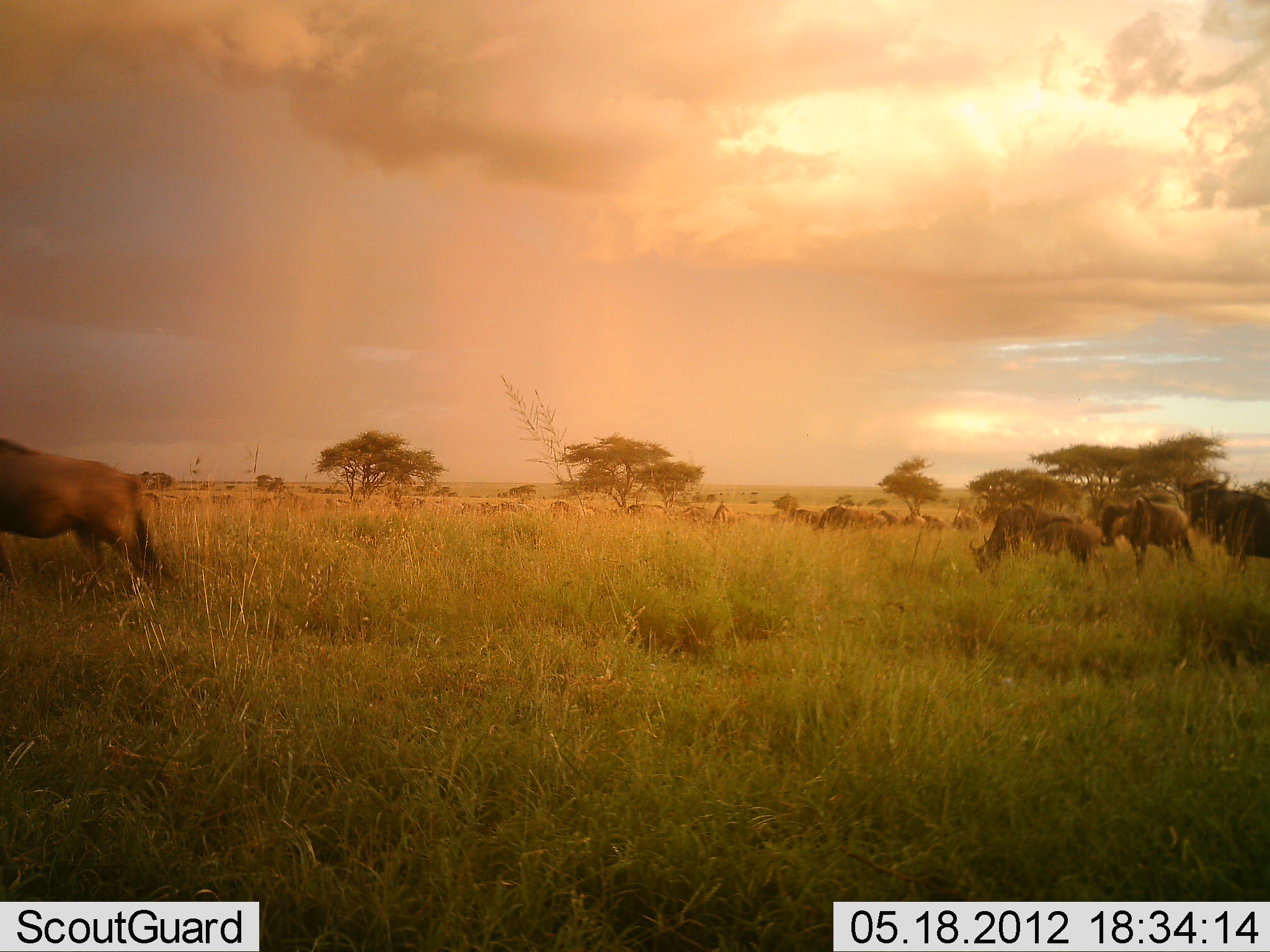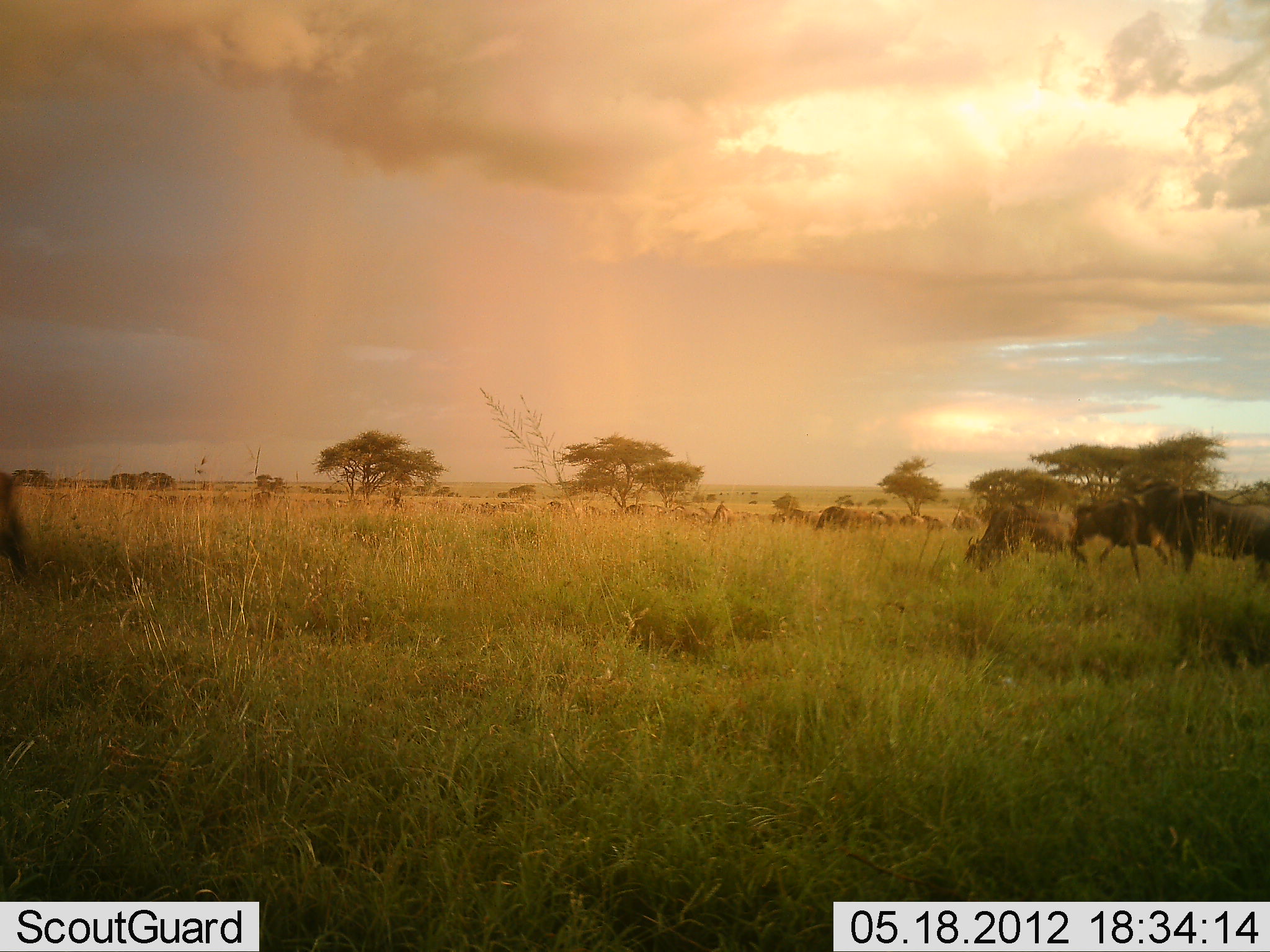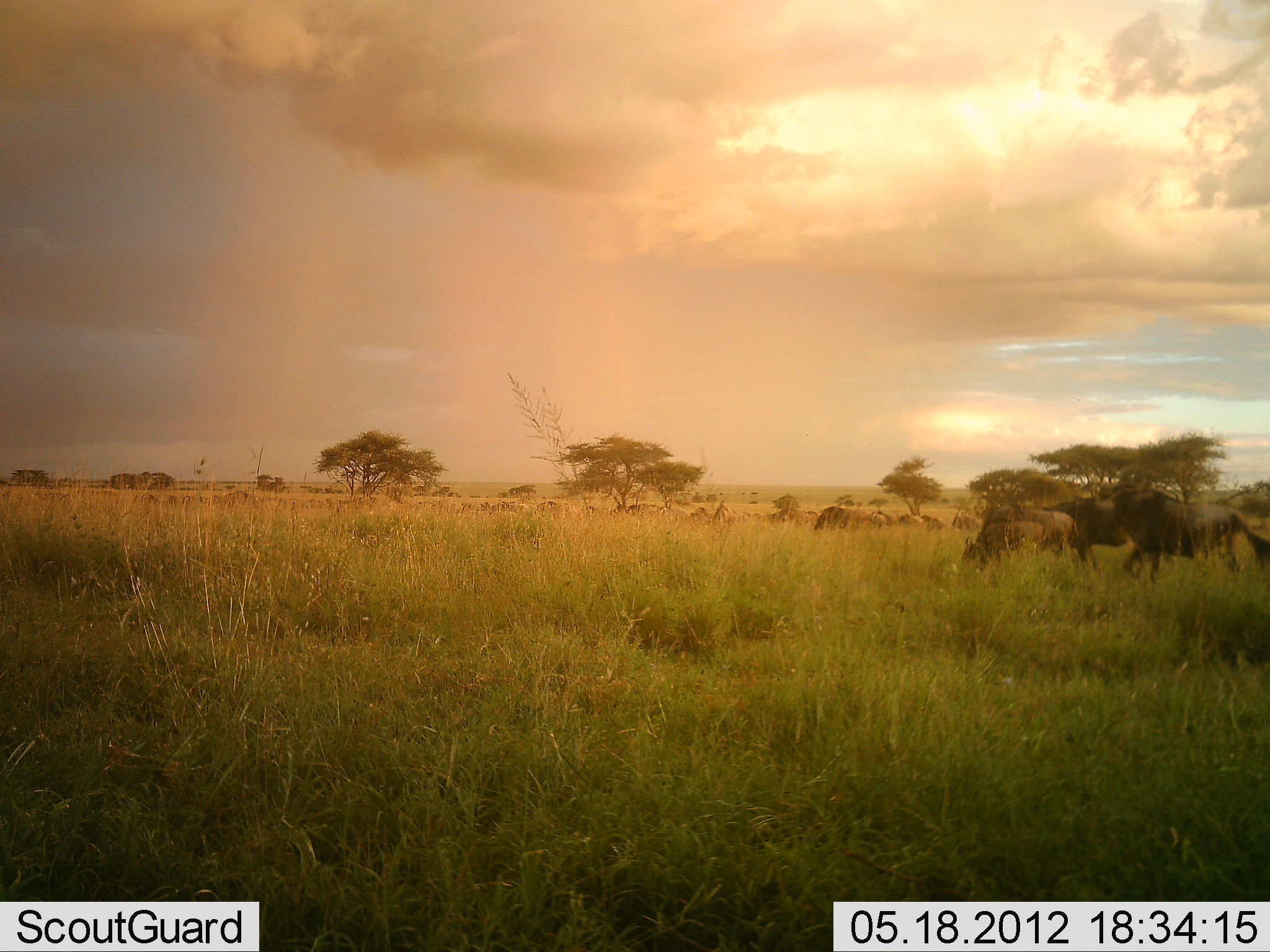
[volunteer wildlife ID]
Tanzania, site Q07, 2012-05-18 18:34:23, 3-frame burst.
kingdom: Animalia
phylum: Chordata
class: Mammalia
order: Artiodactyla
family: Bovidae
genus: Connochaetes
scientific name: Connochaetes taurinus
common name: blue wildebeest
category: wildebeest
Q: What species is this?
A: Wildebeest (blue wildebeest) (Connochaetes taurinus).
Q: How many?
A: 11-50.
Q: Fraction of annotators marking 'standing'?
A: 40%.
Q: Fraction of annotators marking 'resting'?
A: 10%.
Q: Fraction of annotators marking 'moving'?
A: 80%.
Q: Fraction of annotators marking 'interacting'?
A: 10%.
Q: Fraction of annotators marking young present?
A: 0%.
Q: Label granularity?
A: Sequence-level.